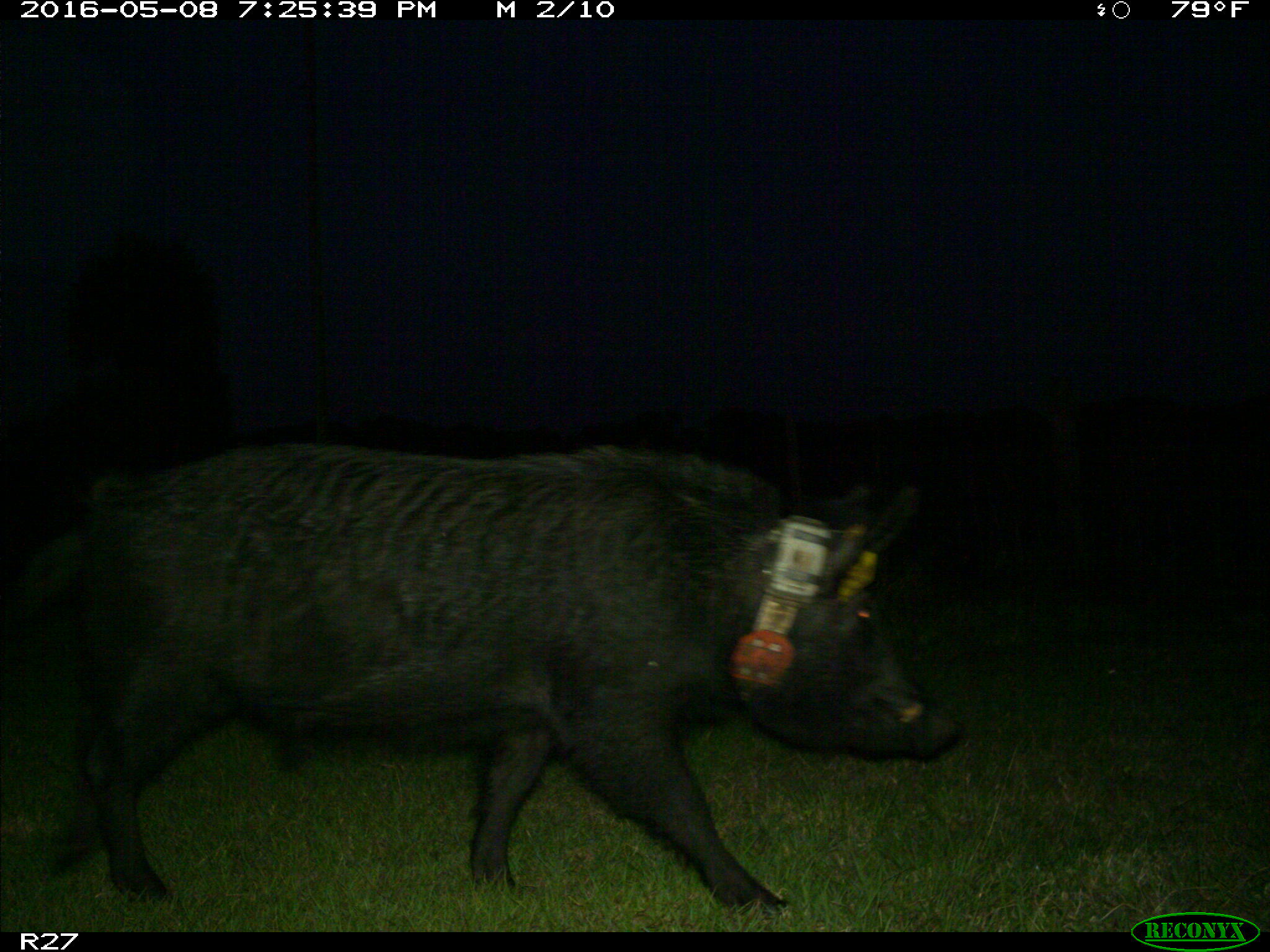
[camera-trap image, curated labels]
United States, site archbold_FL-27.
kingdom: Animalia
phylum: Chordata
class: Mammalia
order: Artiodactyla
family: Suidae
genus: Sus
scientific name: Sus scrofa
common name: wild boar